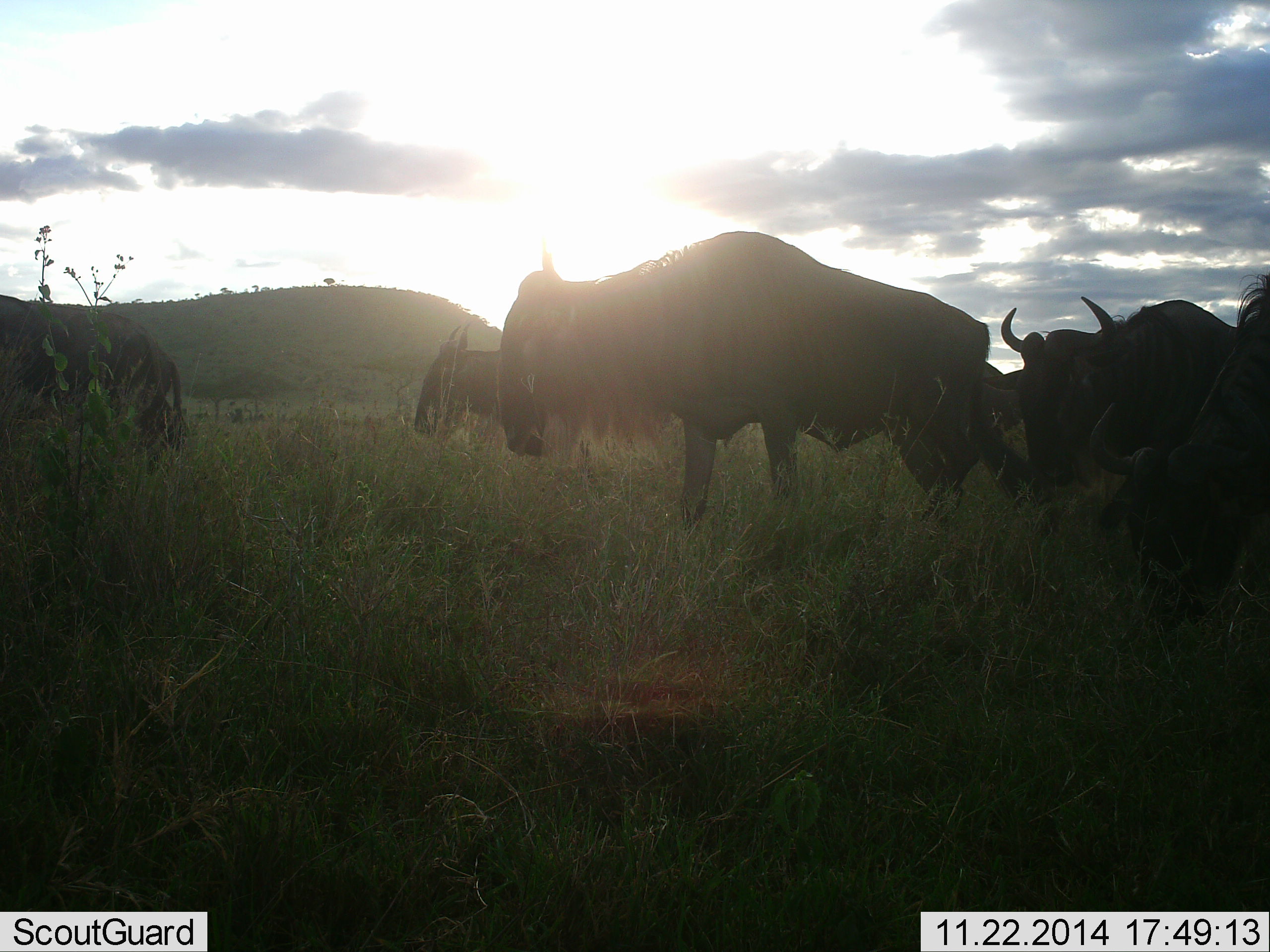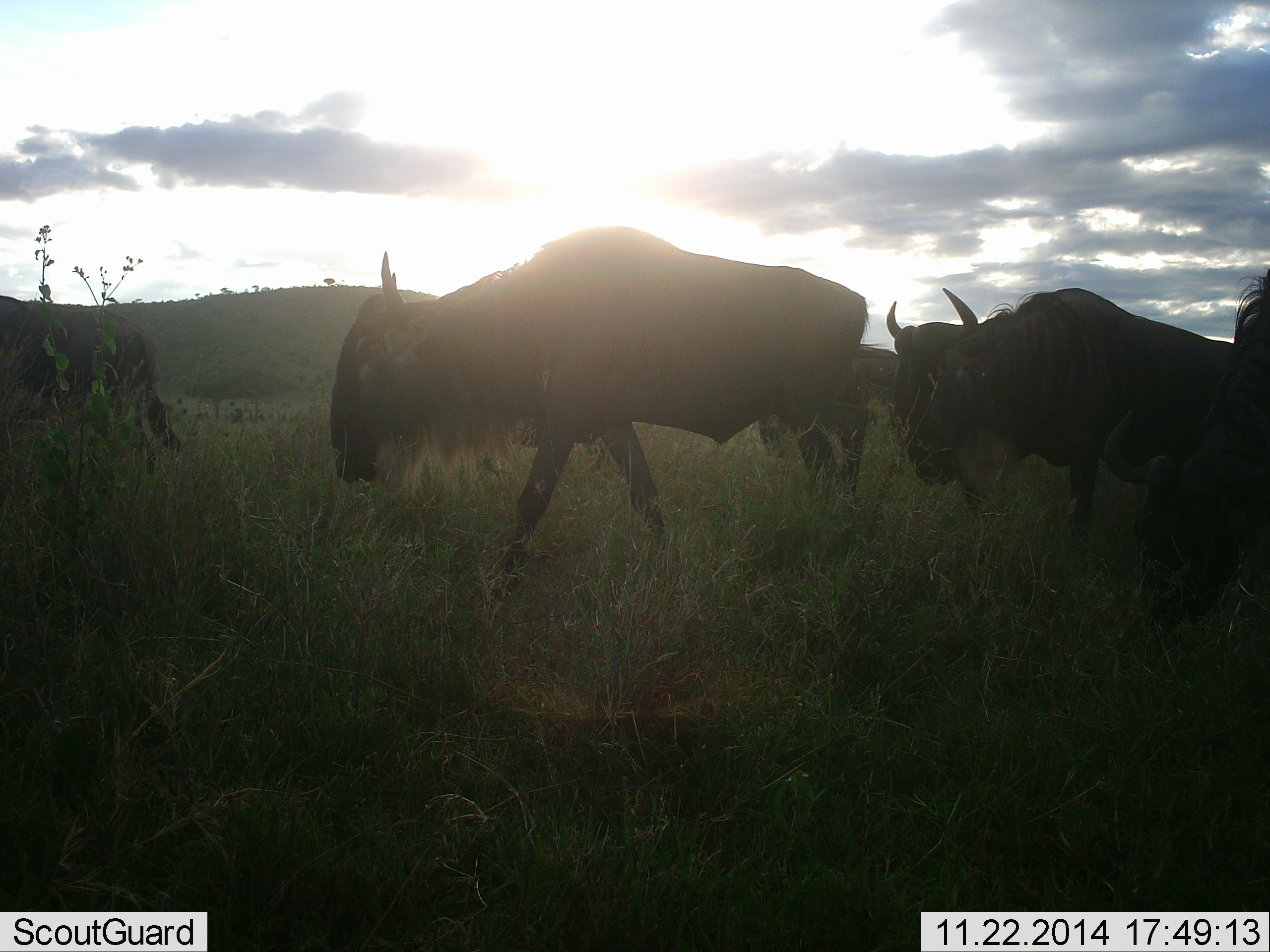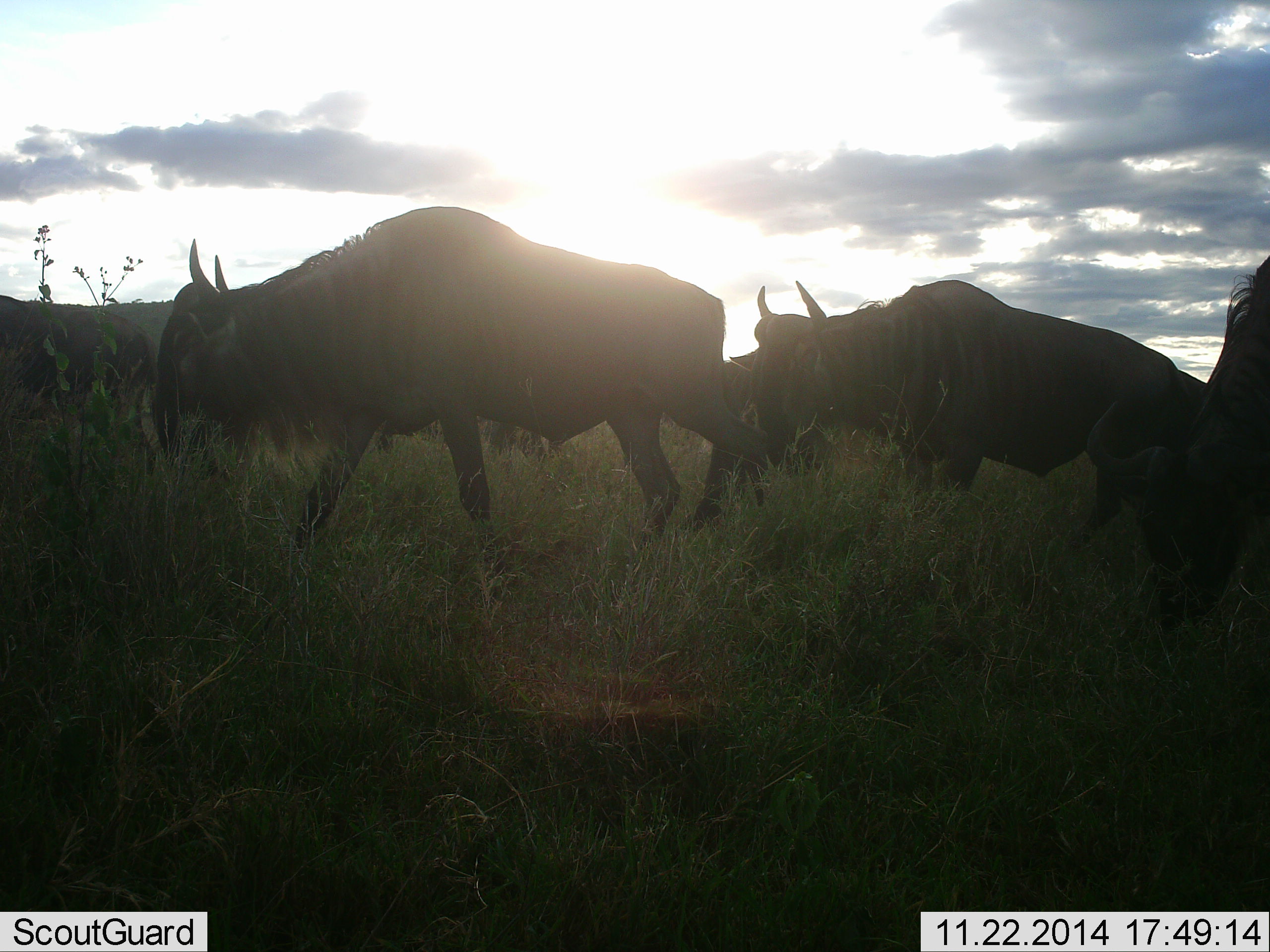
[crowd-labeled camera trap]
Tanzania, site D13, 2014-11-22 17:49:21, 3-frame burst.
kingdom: Animalia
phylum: Chordata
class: Mammalia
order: Artiodactyla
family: Bovidae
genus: Connochaetes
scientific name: Connochaetes taurinus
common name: blue wildebeest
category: wildebeest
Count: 6.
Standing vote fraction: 0%.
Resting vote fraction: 0%.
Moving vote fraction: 100%.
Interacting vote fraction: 0%.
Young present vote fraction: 0%.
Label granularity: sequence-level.